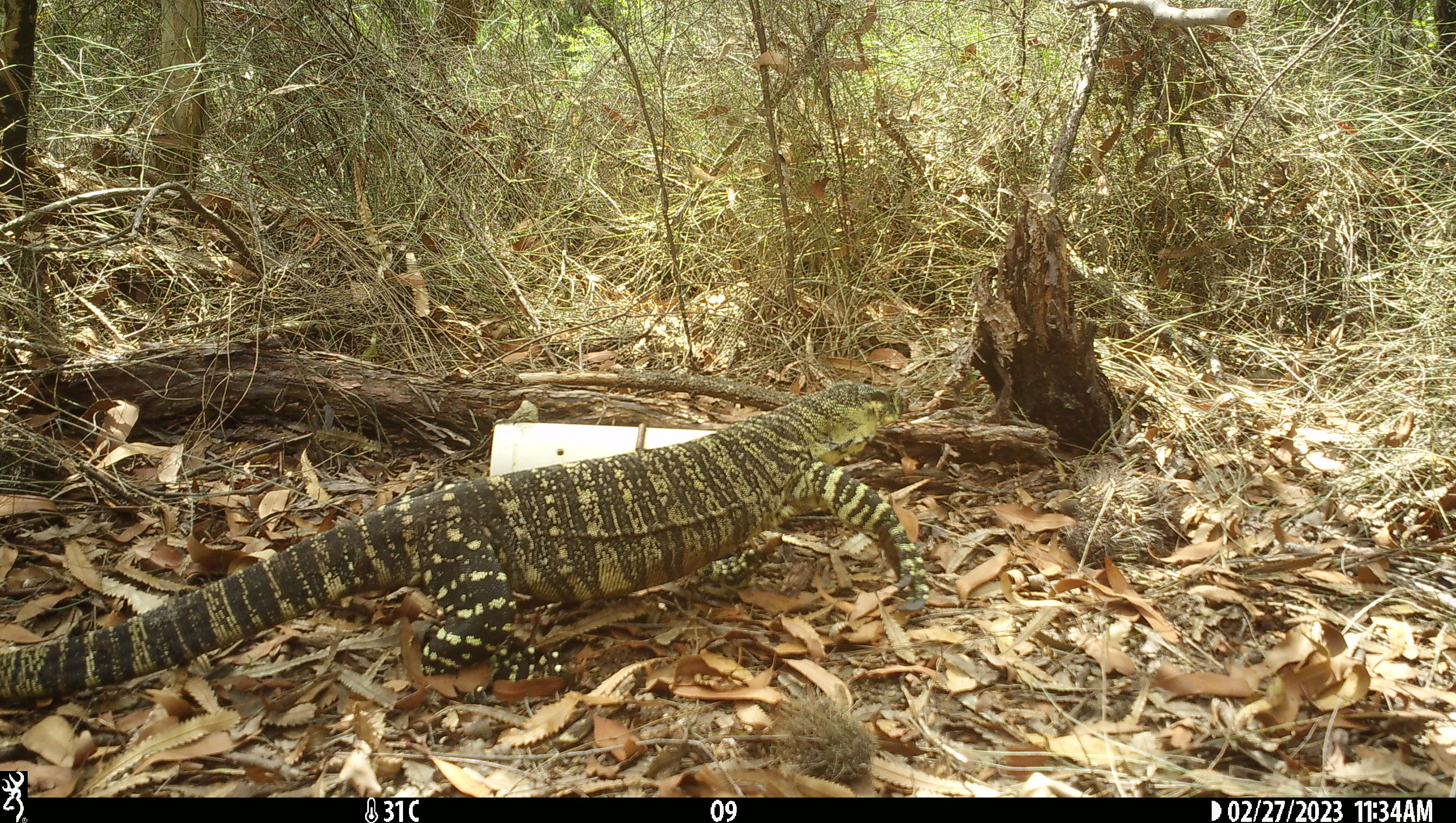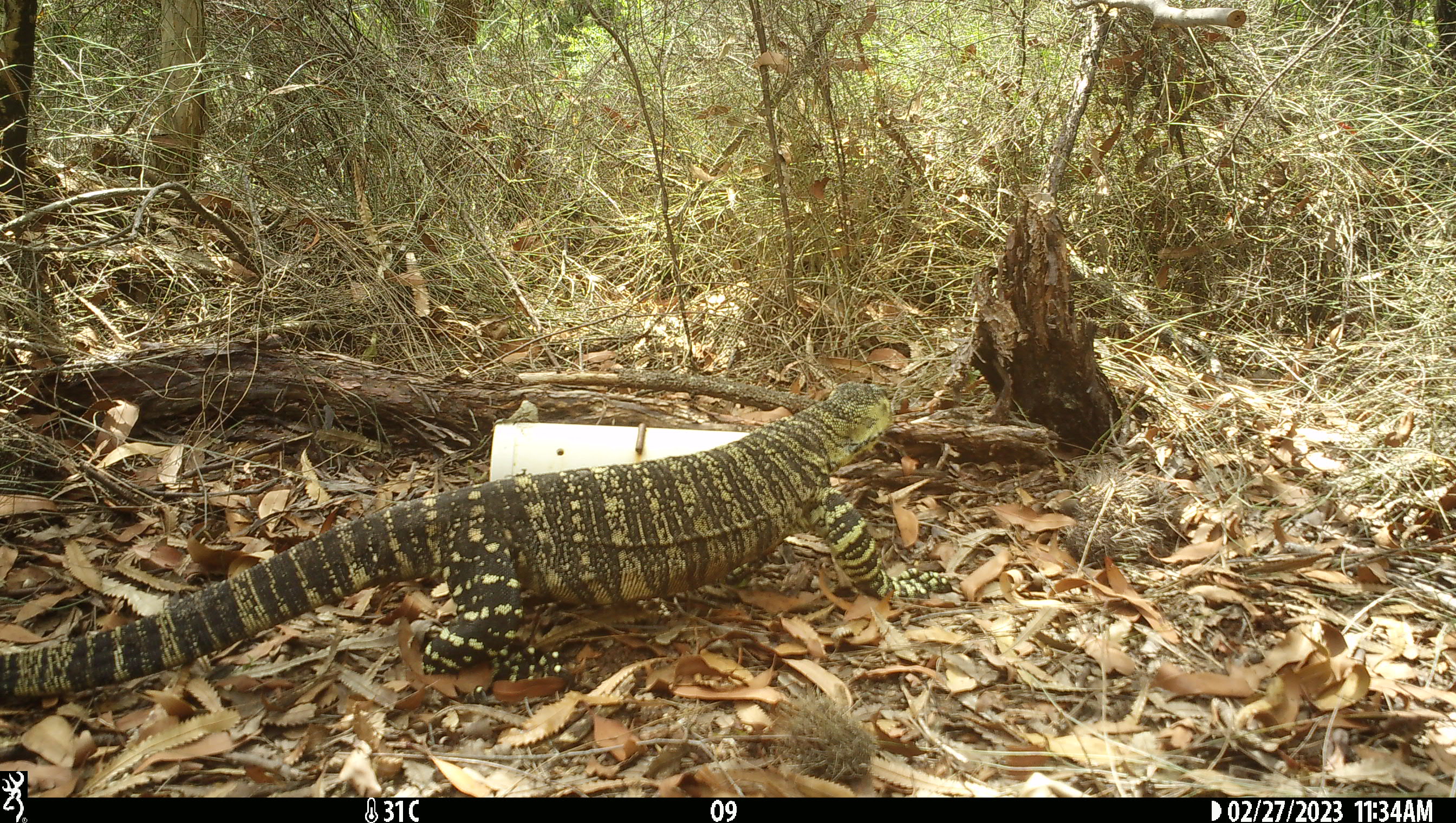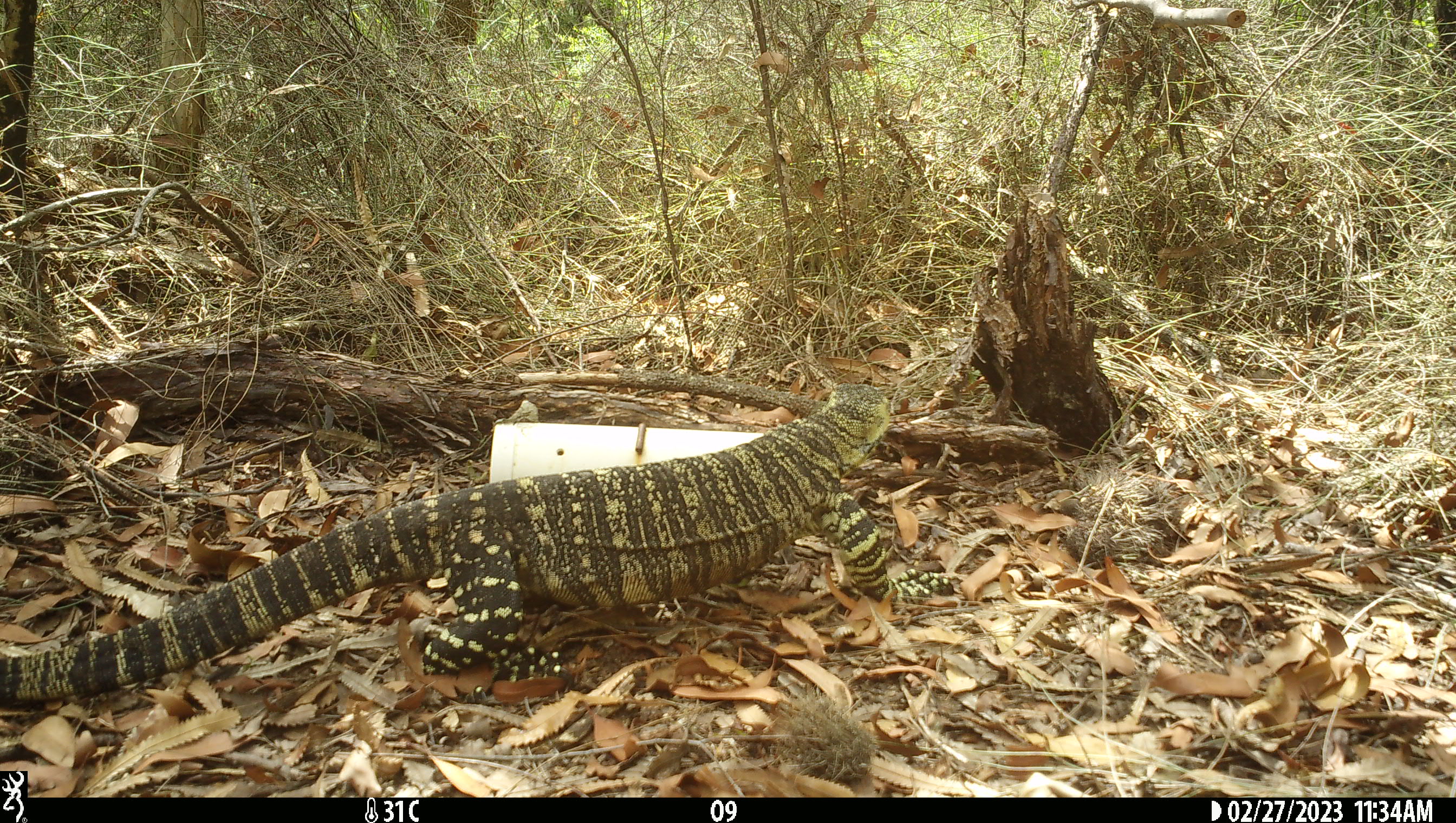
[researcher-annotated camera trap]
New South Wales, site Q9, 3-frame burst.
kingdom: Animalia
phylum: Chordata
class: Reptilia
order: Squamata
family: Varanidae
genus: Varanus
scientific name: Varanus varius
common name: lace monitor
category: goanna